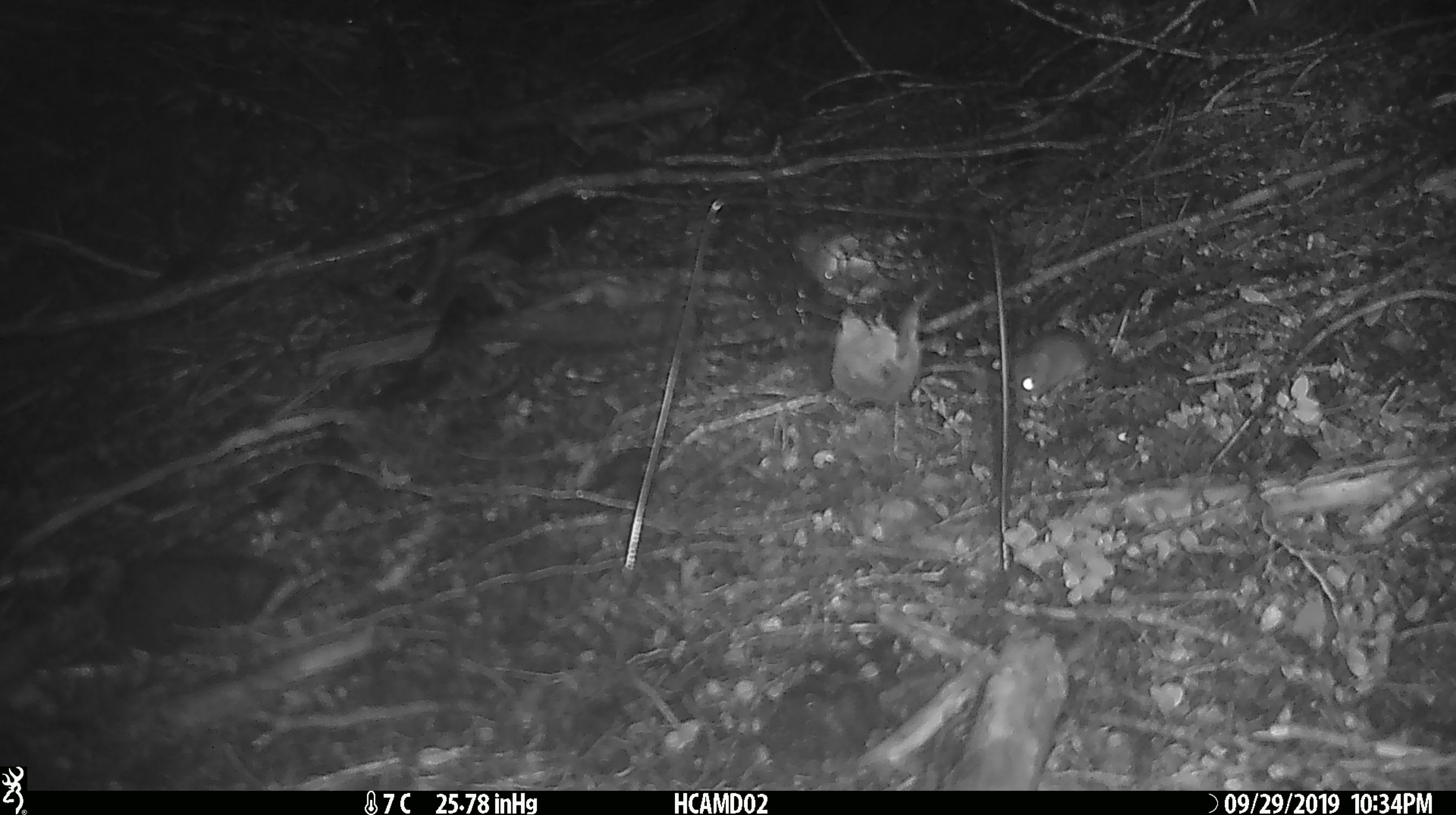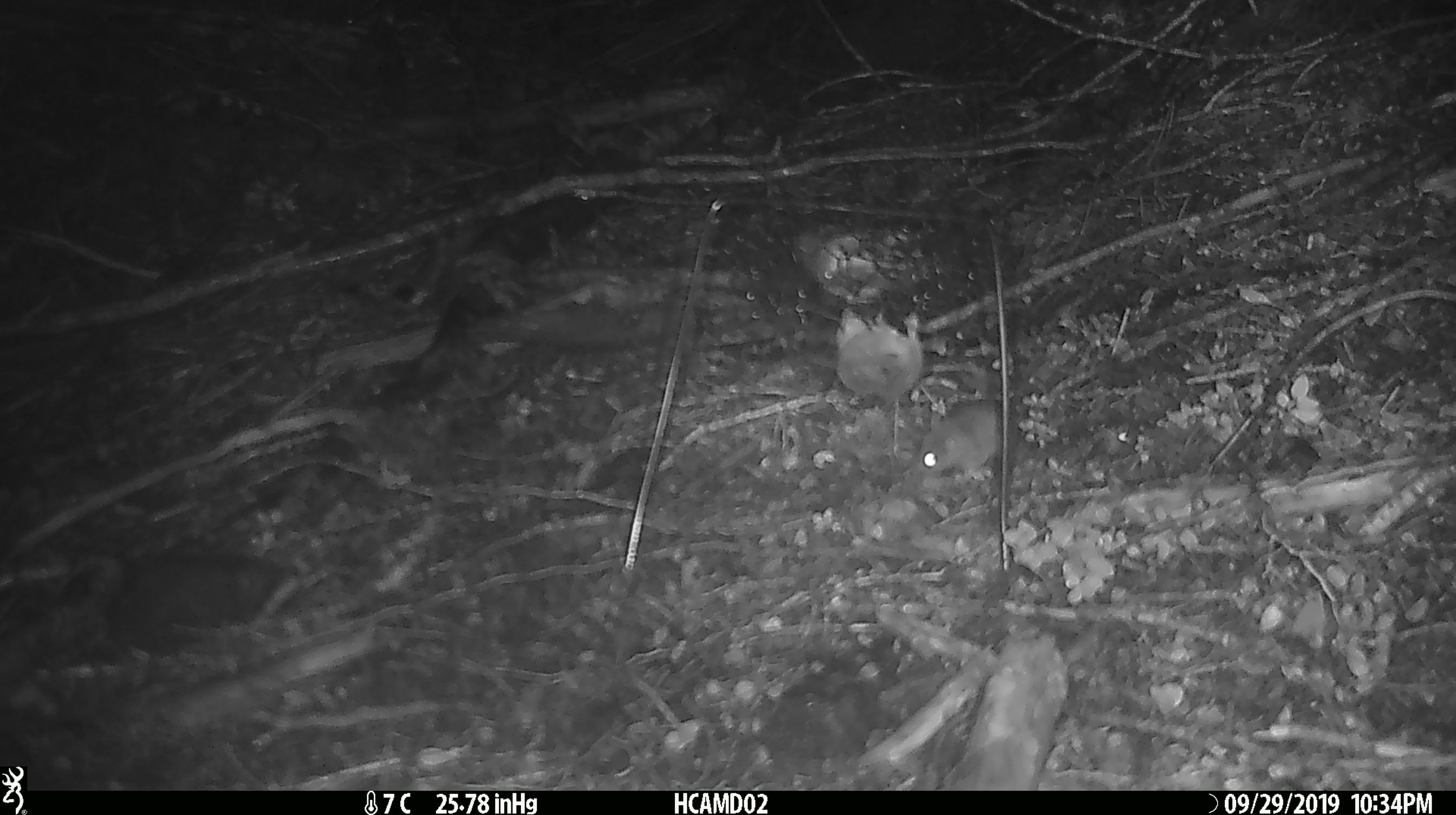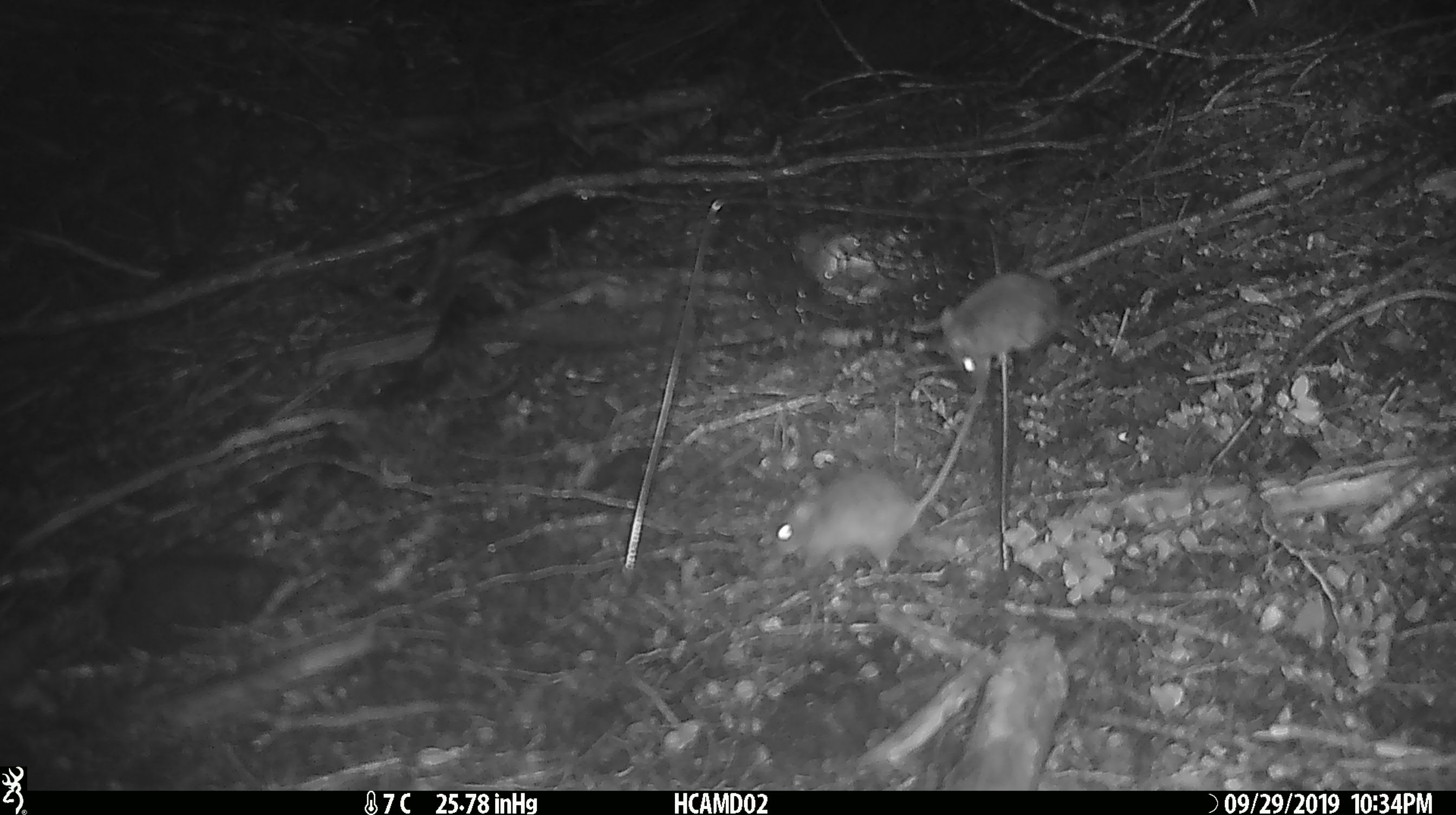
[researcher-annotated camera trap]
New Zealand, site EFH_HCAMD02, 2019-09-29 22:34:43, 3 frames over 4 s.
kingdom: Animalia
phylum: Chordata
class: Mammalia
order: Rodentia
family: Muridae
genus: Mus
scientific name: Mus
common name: mouse